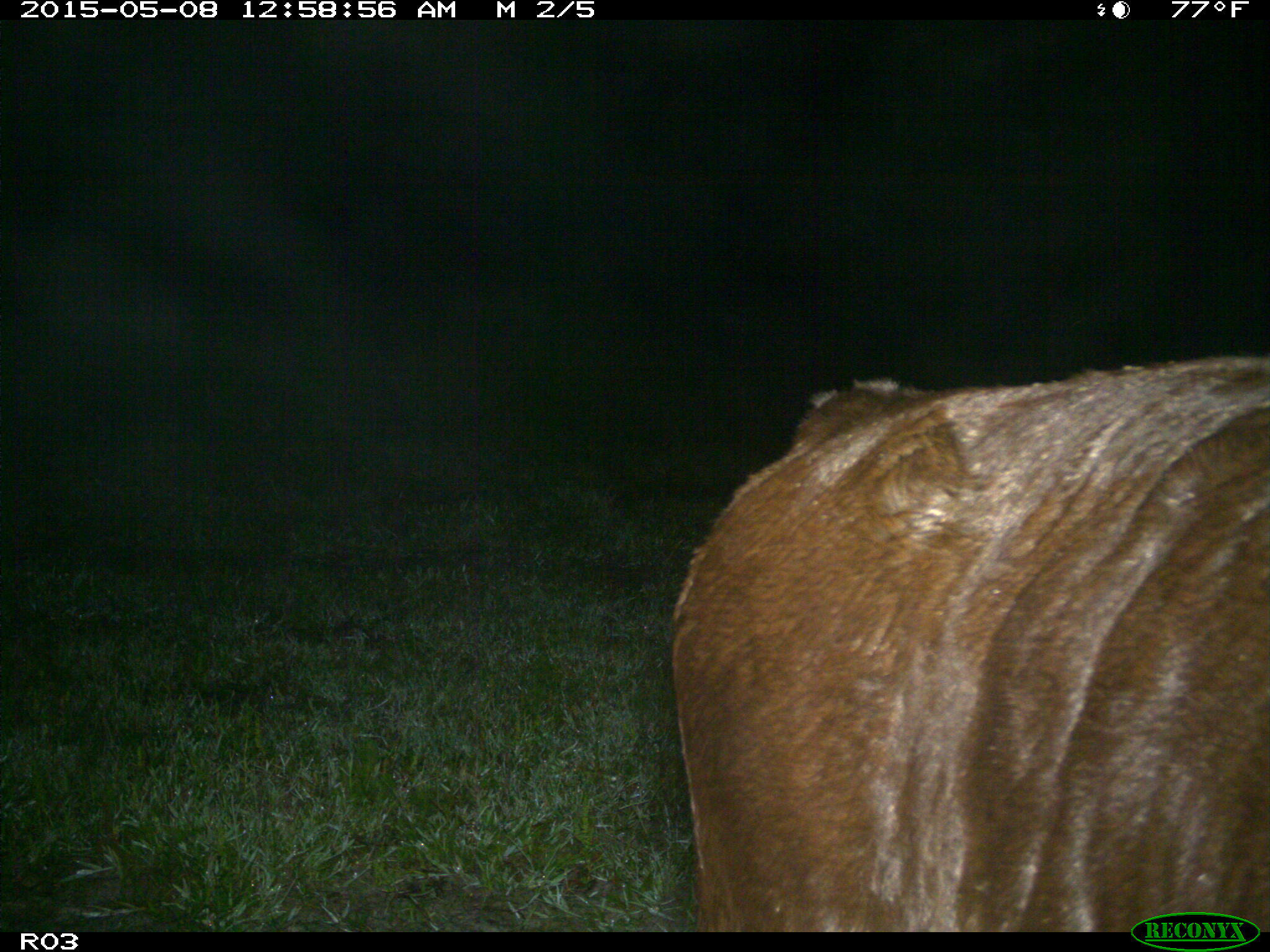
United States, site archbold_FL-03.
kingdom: Animalia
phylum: Chordata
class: Mammalia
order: Artiodactyla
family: Bovidae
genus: Bos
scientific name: Bos taurus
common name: domestic cow